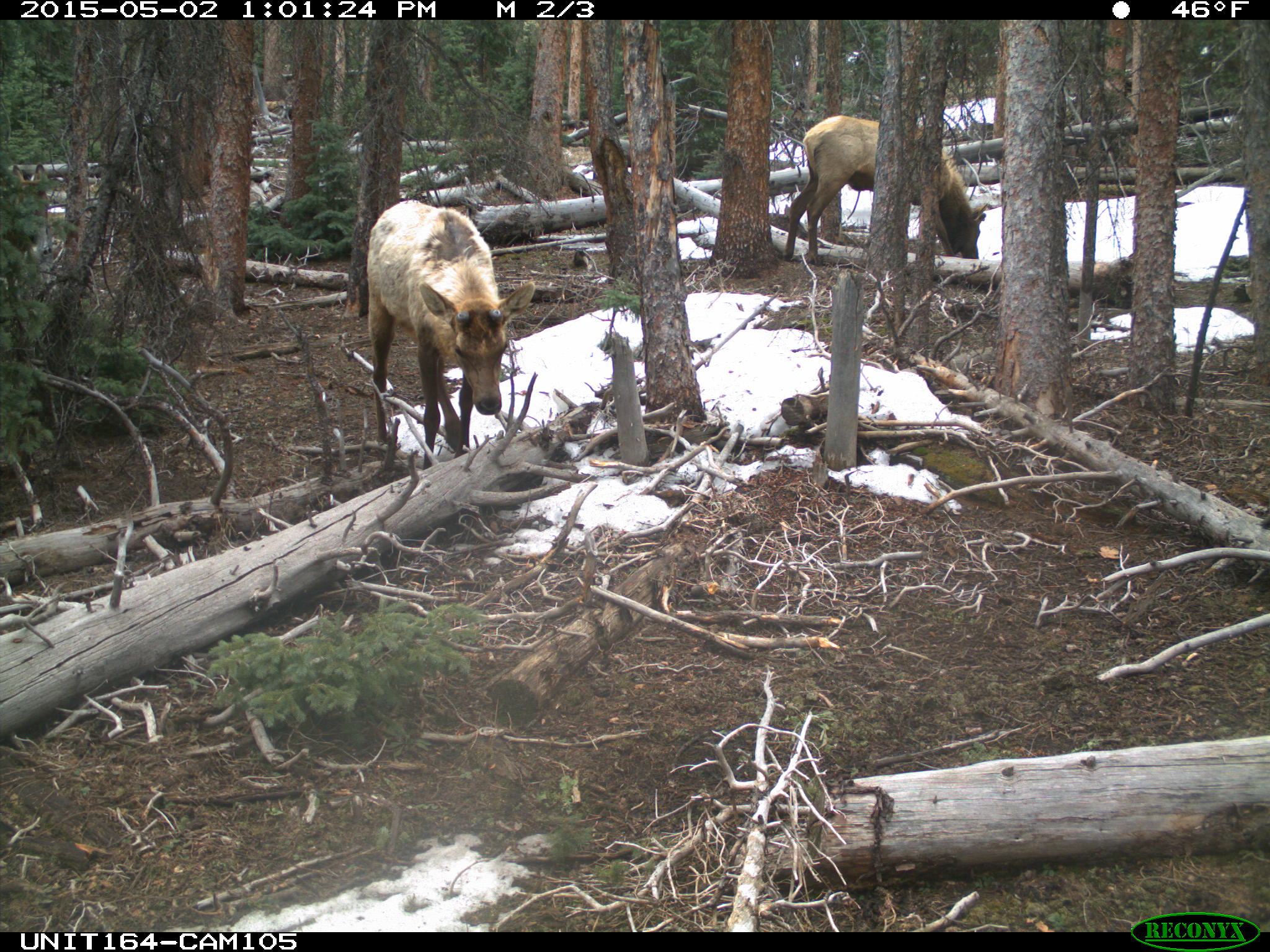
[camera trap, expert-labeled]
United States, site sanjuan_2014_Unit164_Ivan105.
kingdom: Animalia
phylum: Chordata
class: Mammalia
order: Artiodactyla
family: Cervidae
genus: Cervus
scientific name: Cervus elaphus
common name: red deer